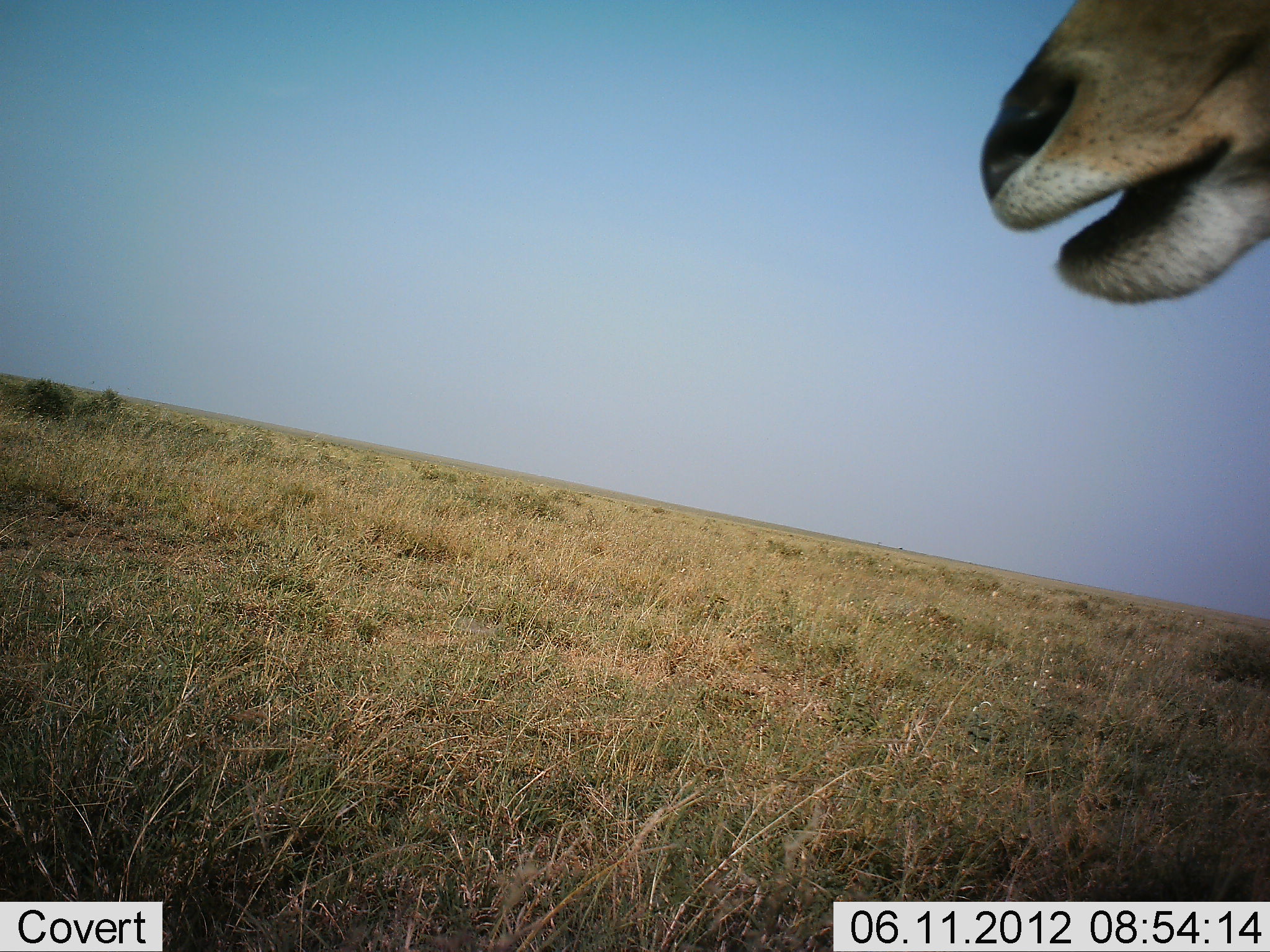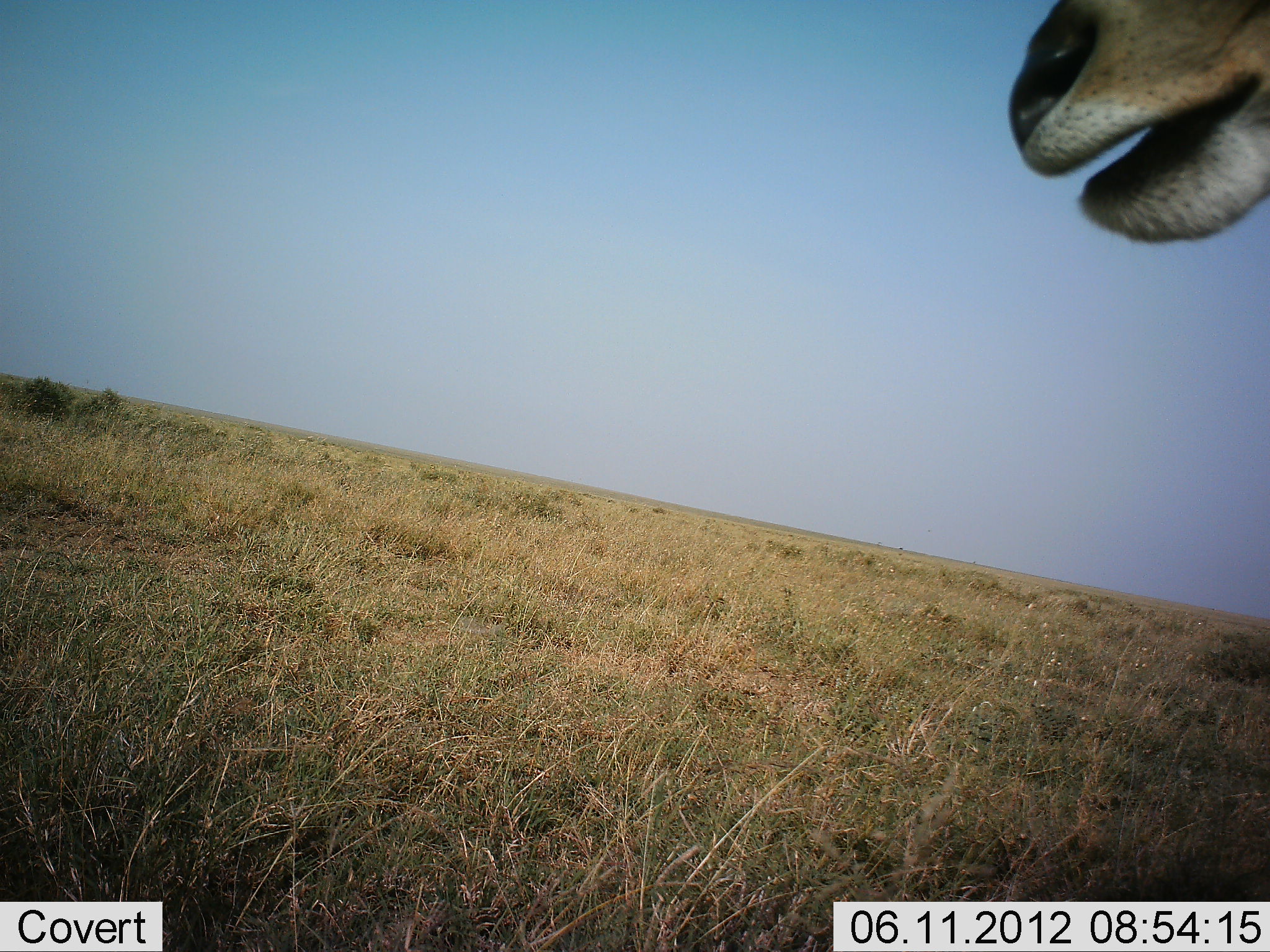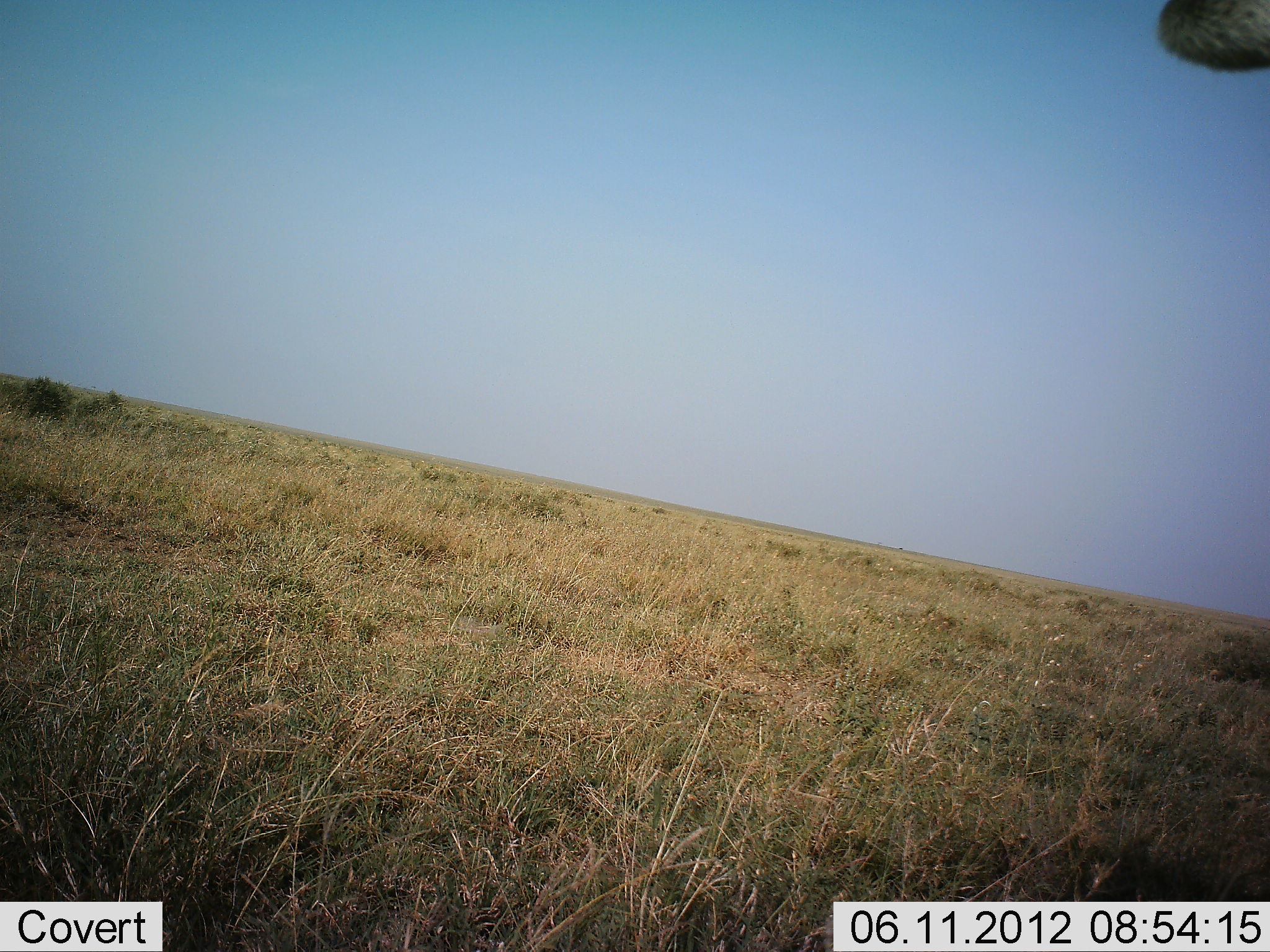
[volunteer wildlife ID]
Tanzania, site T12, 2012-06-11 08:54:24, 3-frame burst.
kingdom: Animalia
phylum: Chordata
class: Mammalia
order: Artiodactyla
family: Bovidae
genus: Eudorcas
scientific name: Eudorcas thomsonii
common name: thomson's gazelle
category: gazellethomsons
Gazellethomsons (thomson's gazelle) (Eudorcas thomsonii), count 1. Behavior (volunteer vote fractions): standing 100%, resting 0%, moving 0%, interacting 0%. Young present (vote fraction): 0%. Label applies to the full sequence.